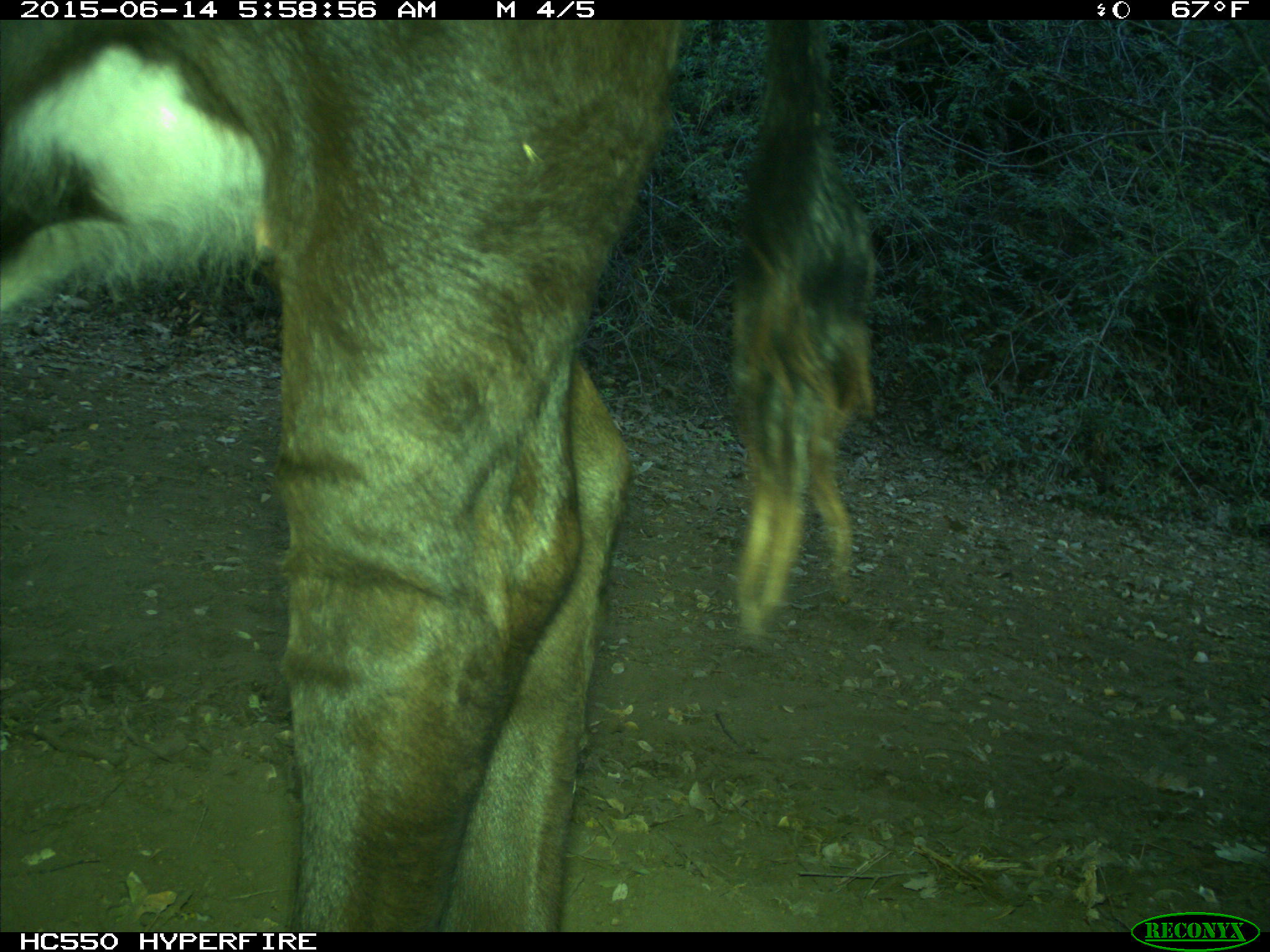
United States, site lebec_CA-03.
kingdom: Animalia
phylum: Chordata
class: Mammalia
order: Artiodactyla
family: Bovidae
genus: Bos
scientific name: Bos taurus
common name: domestic cow